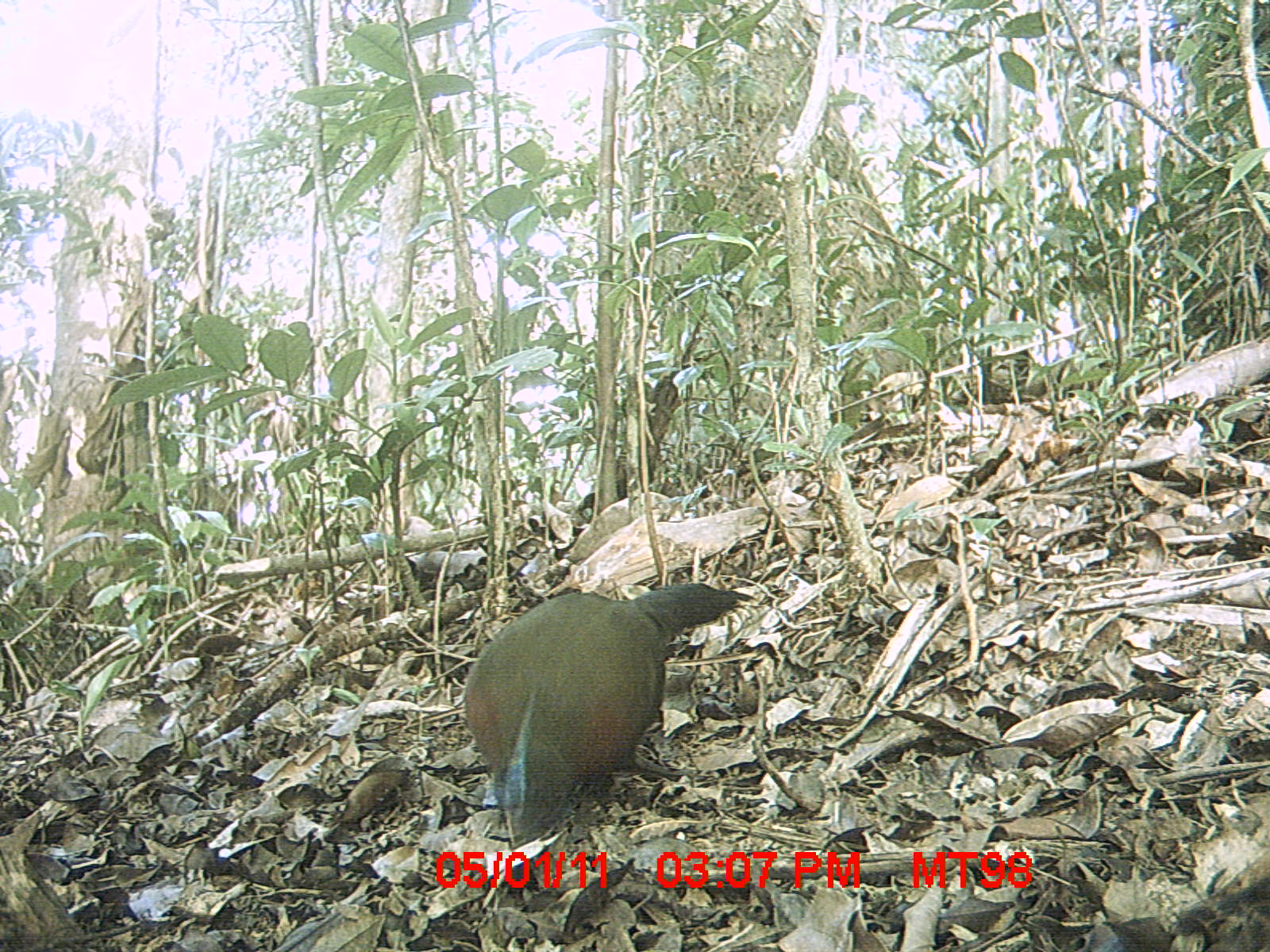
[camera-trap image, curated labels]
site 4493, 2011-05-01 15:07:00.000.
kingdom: Animalia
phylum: Chordata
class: Aves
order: Cuculiformes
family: Cuculidae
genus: Coua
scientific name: Coua serriana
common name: red-breasted coua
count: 1